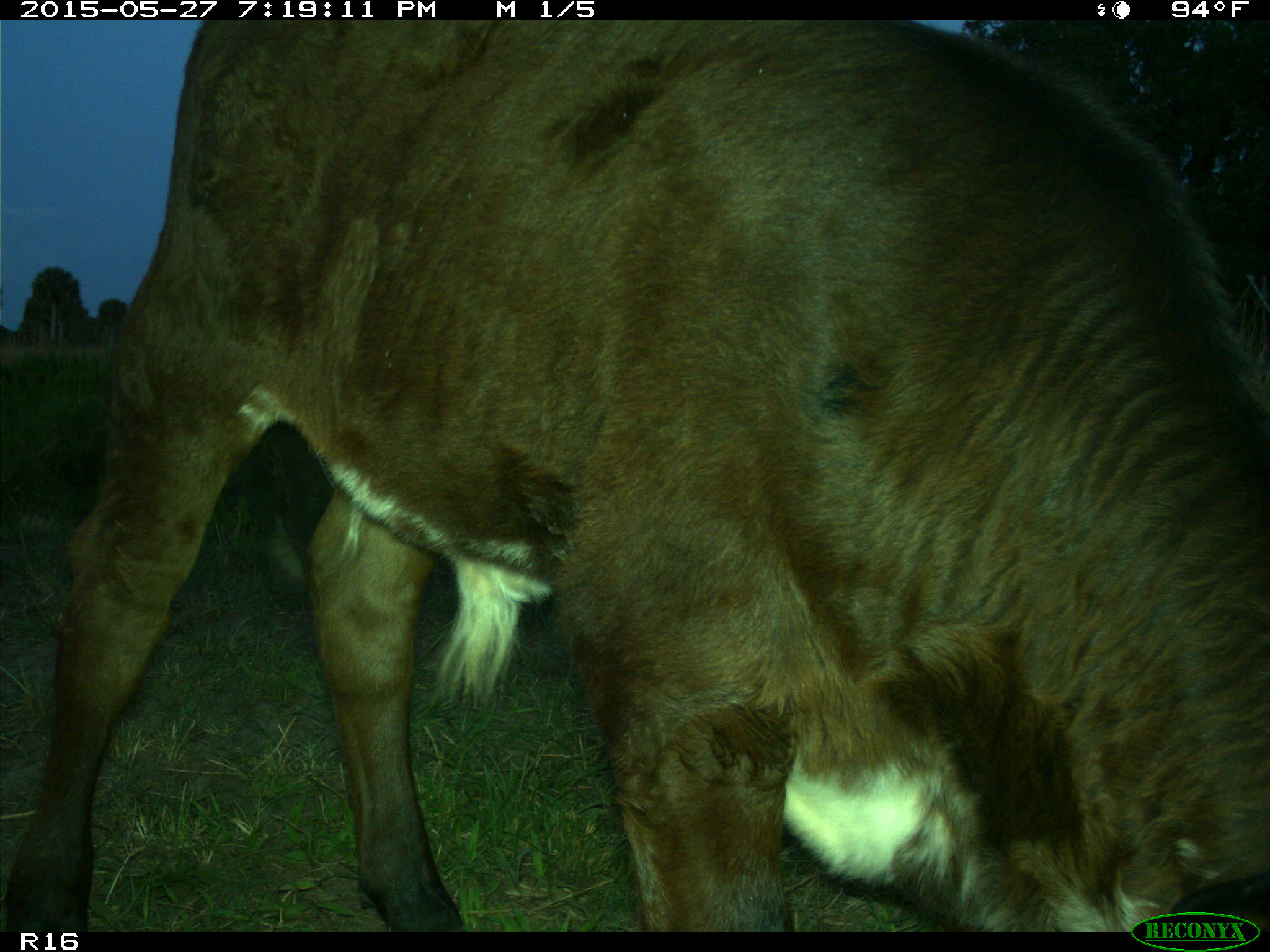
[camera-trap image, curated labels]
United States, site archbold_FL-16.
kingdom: Animalia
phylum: Chordata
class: Mammalia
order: Artiodactyla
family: Bovidae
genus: Bos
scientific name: Bos taurus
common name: domestic cow